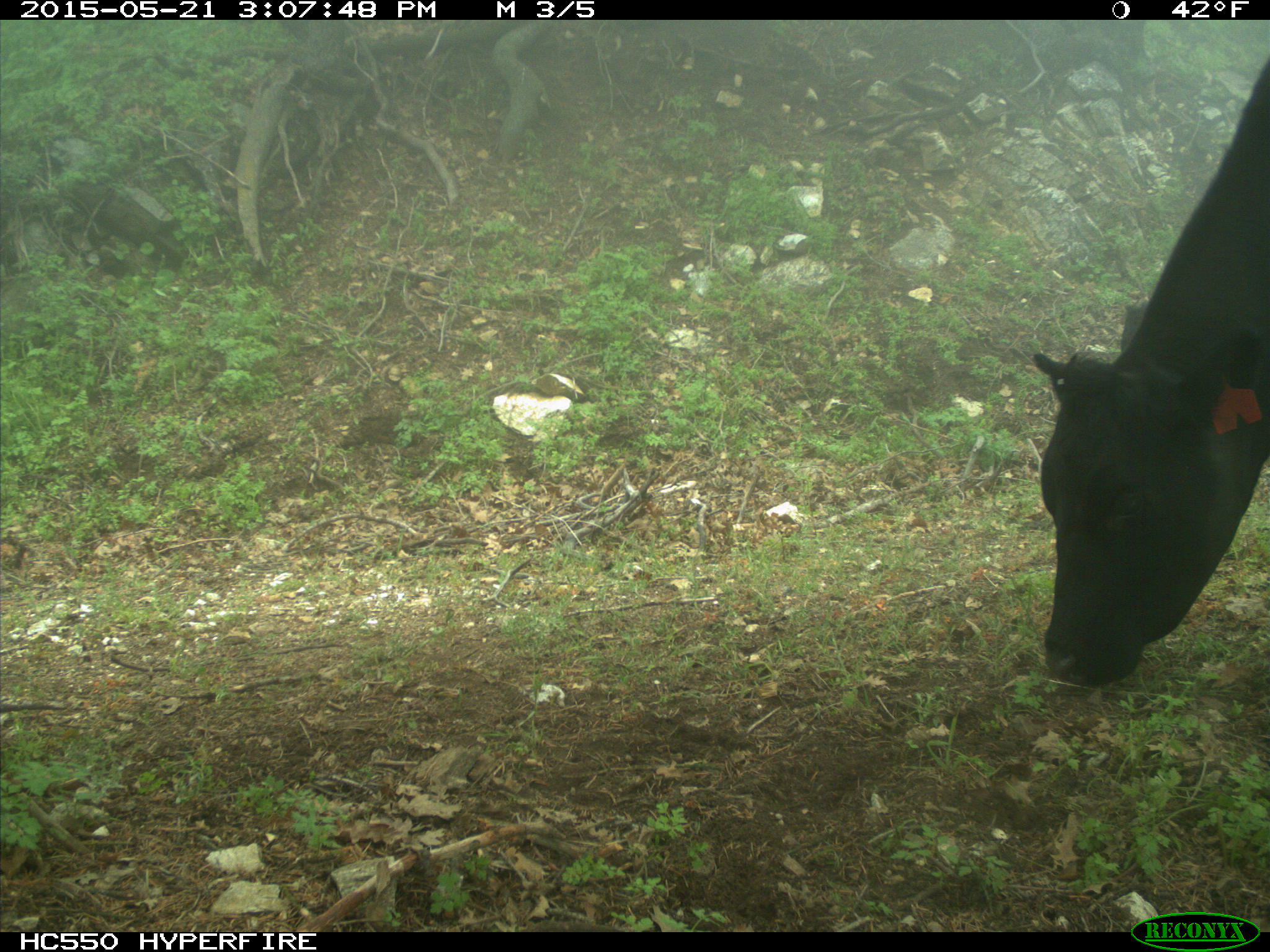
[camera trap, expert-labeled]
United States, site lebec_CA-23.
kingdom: Animalia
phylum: Chordata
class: Mammalia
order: Artiodactyla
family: Bovidae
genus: Bos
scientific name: Bos taurus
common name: domestic cow